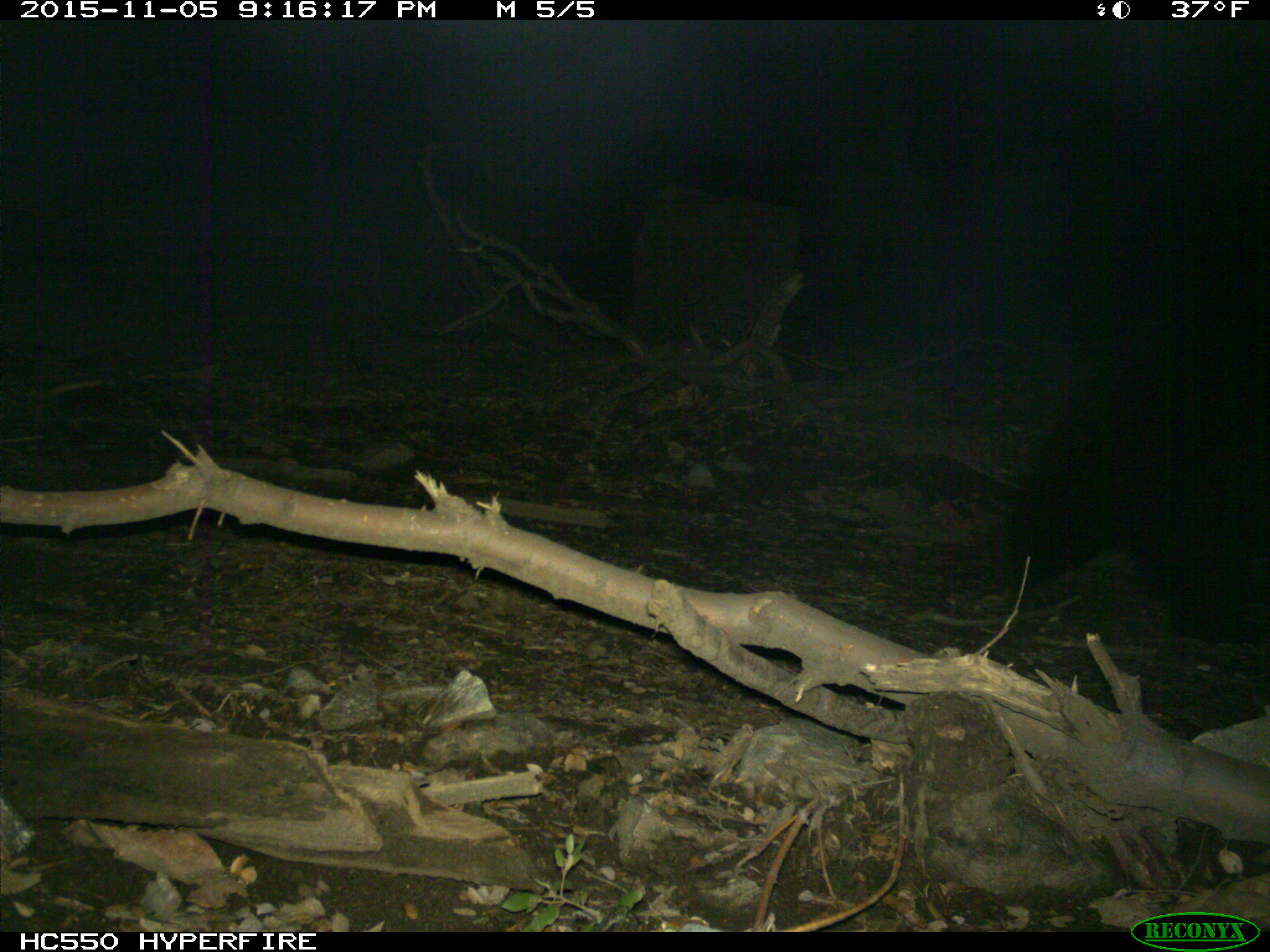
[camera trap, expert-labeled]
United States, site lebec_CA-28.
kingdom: Animalia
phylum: Chordata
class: Mammalia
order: Carnivora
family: Ursidae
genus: Ursus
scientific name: Ursus americanus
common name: american black bear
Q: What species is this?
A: Ursus americanus (american black bear).